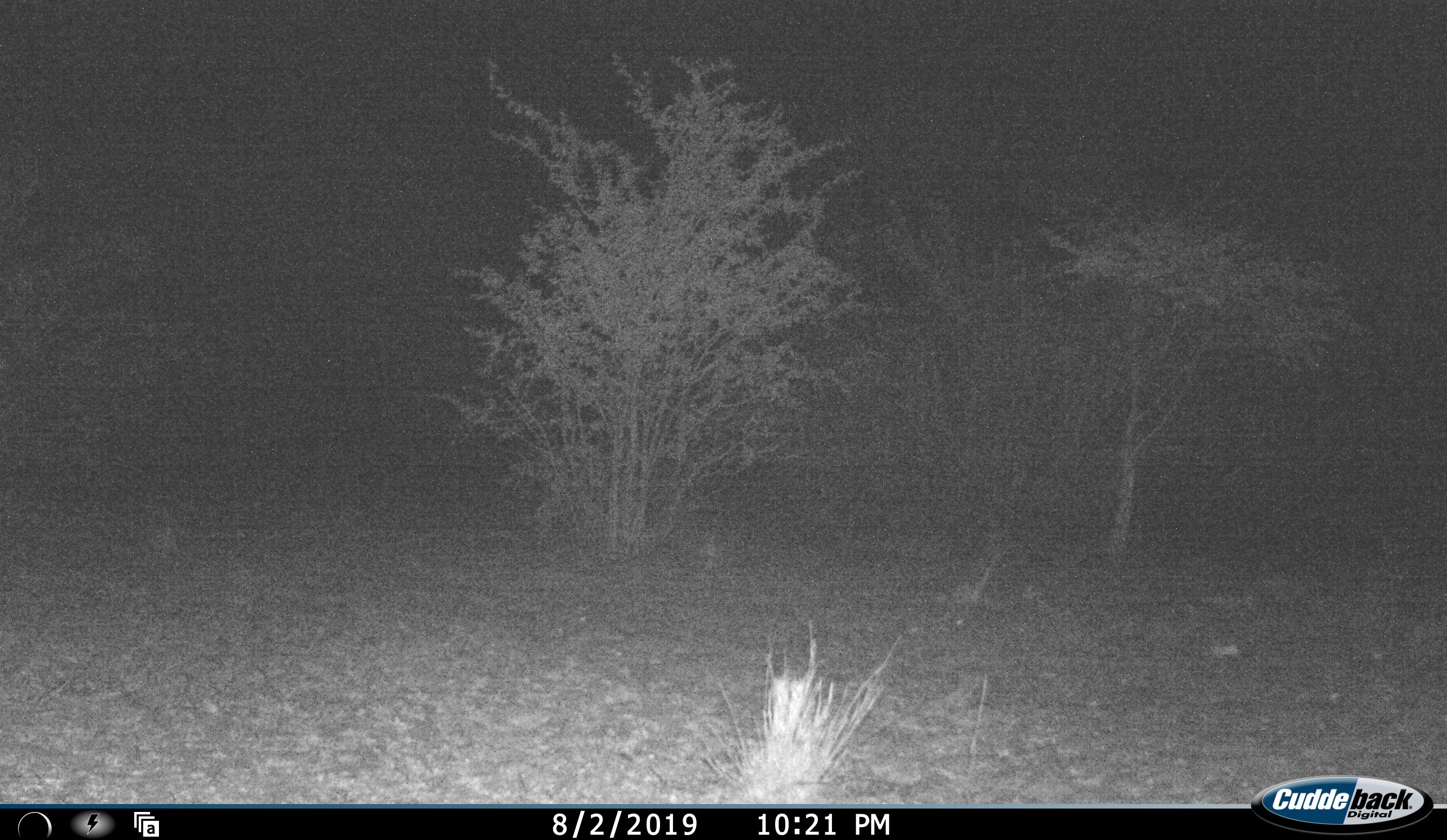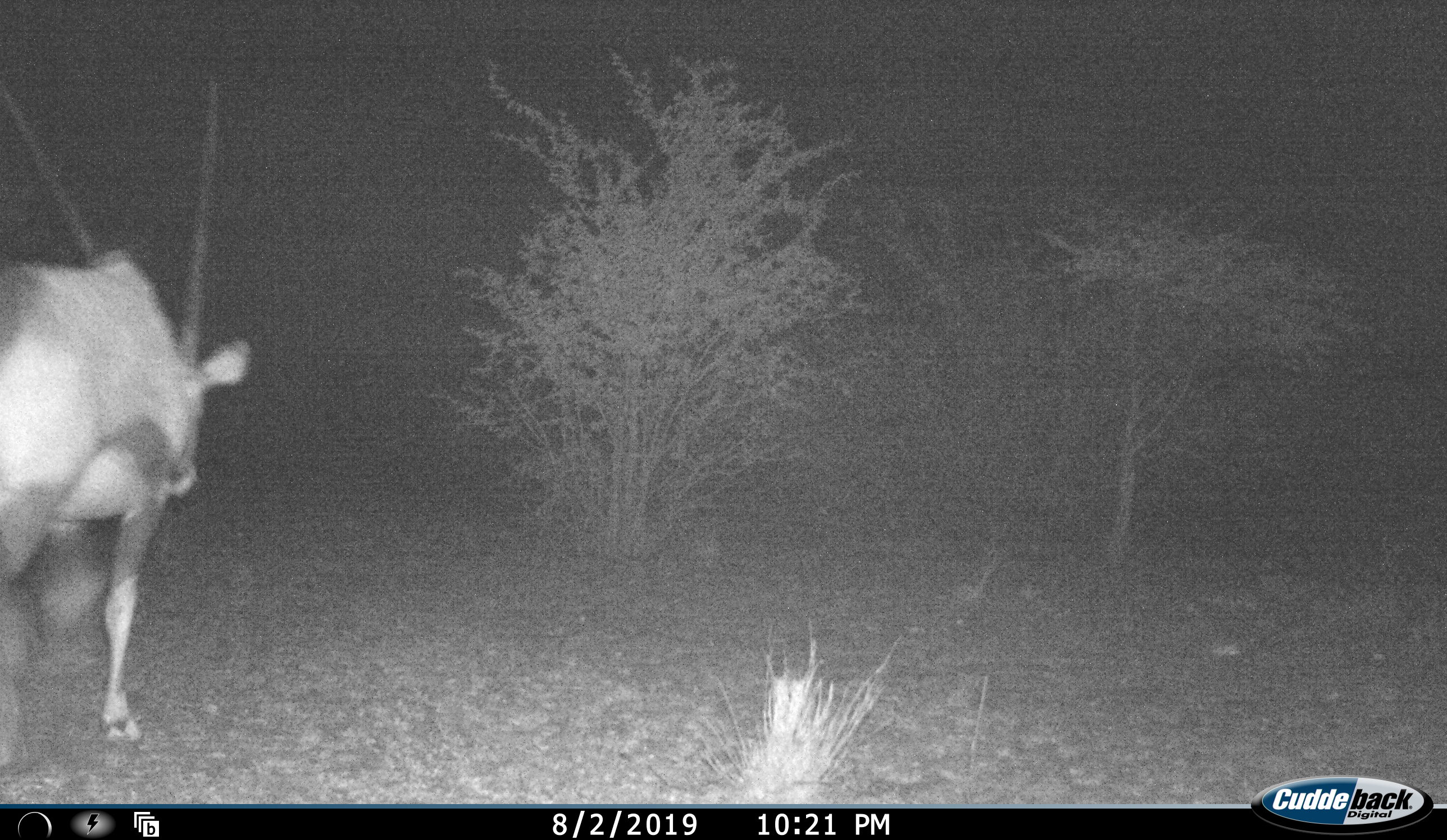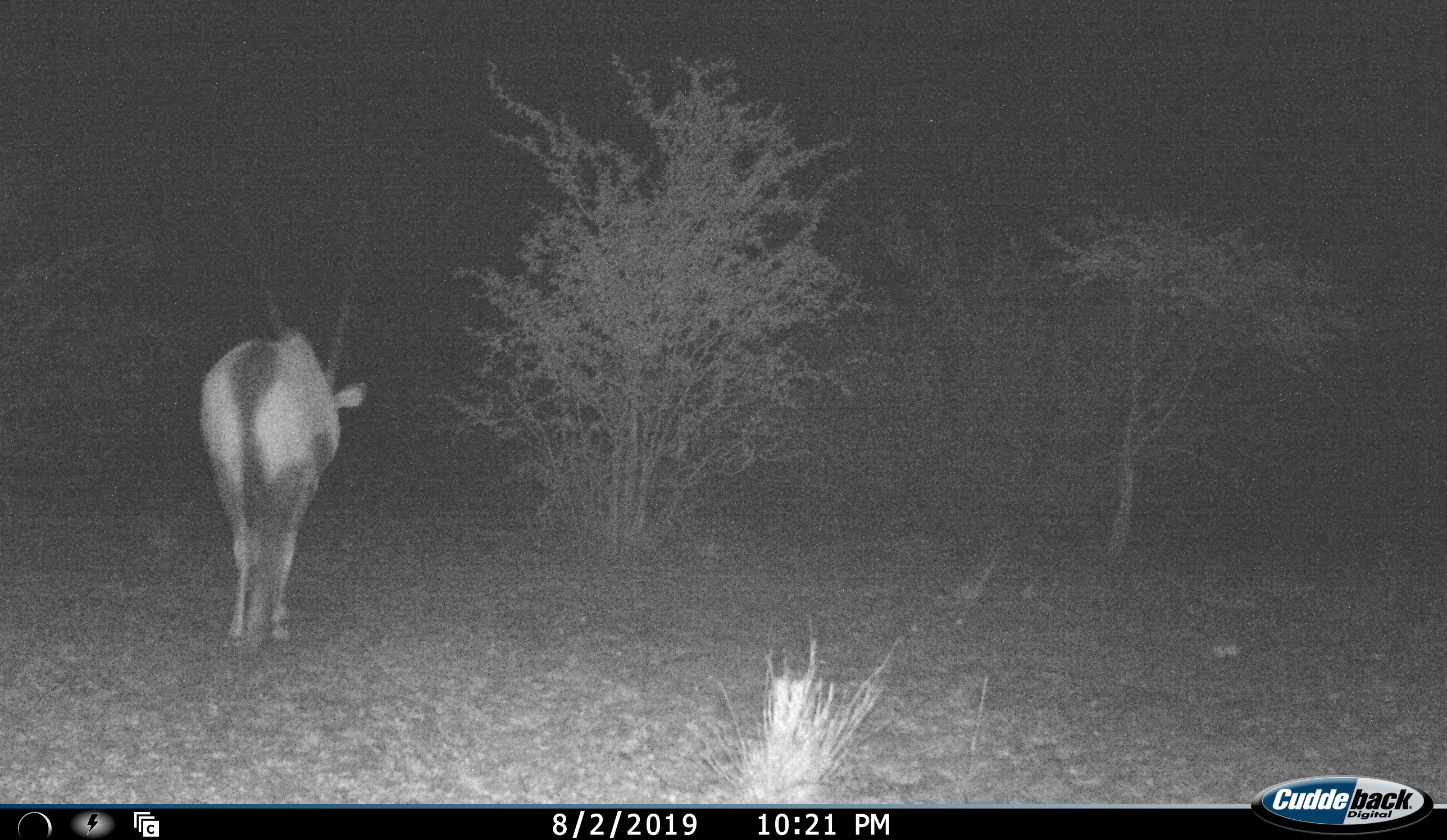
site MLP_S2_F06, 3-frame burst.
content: unidentified animal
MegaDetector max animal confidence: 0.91